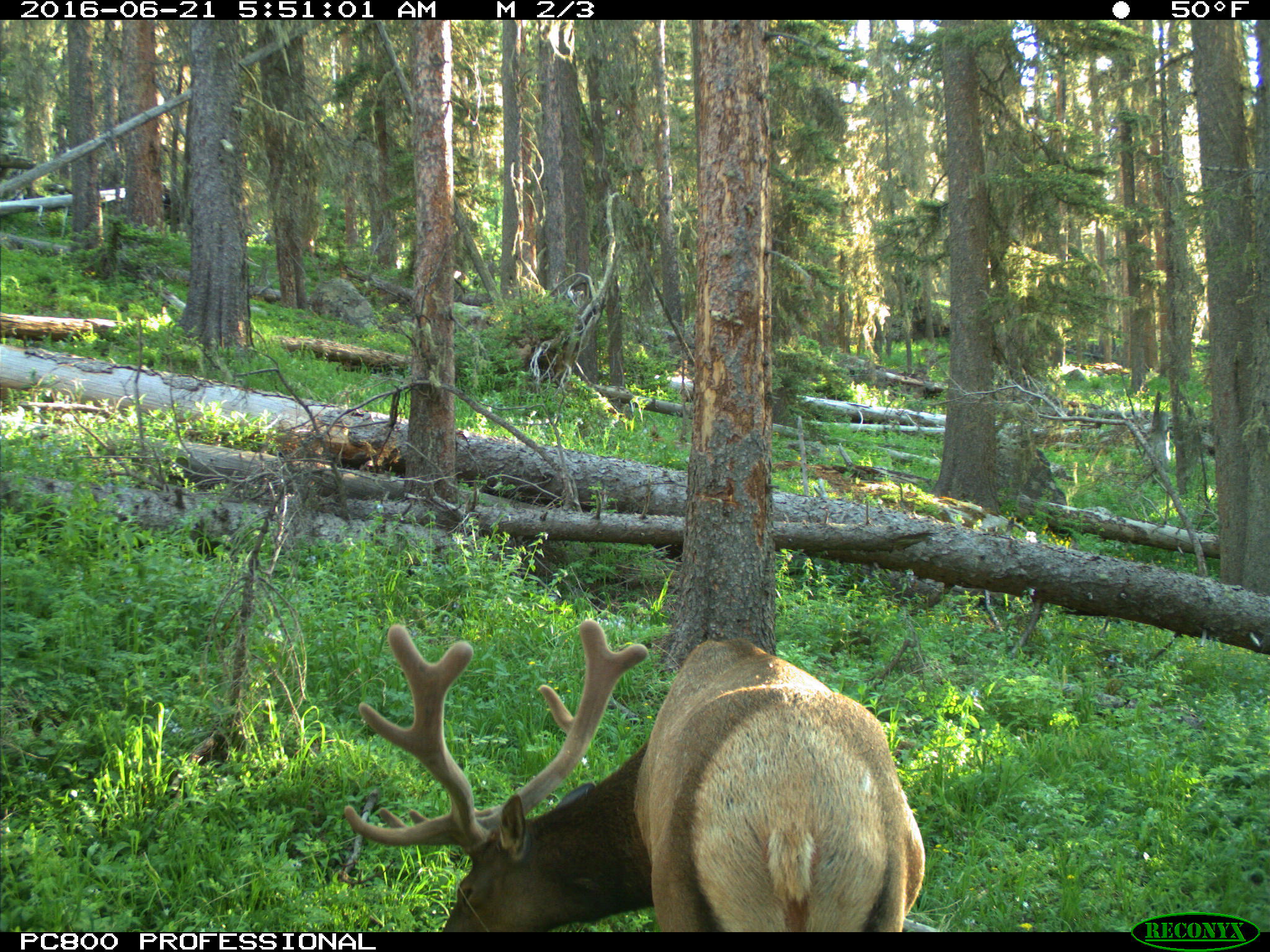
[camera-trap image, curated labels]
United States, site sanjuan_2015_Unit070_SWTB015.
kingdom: Animalia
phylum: Chordata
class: Mammalia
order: Artiodactyla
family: Cervidae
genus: Cervus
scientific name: Cervus elaphus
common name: red deer